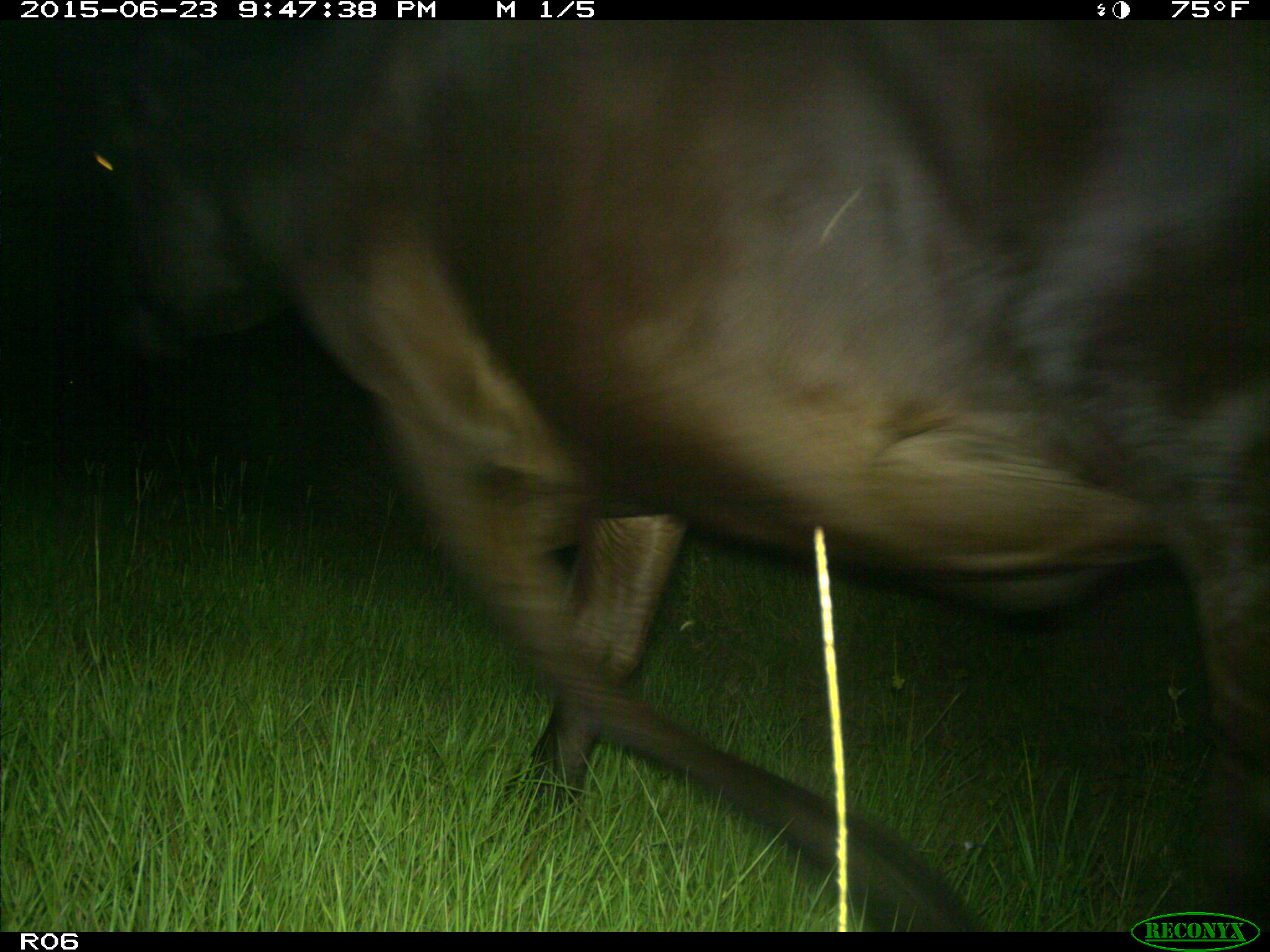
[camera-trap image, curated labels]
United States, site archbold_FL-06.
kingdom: Animalia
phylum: Chordata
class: Mammalia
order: Artiodactyla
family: Bovidae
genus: Bos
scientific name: Bos taurus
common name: domestic cow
Bos taurus (domestic cow).